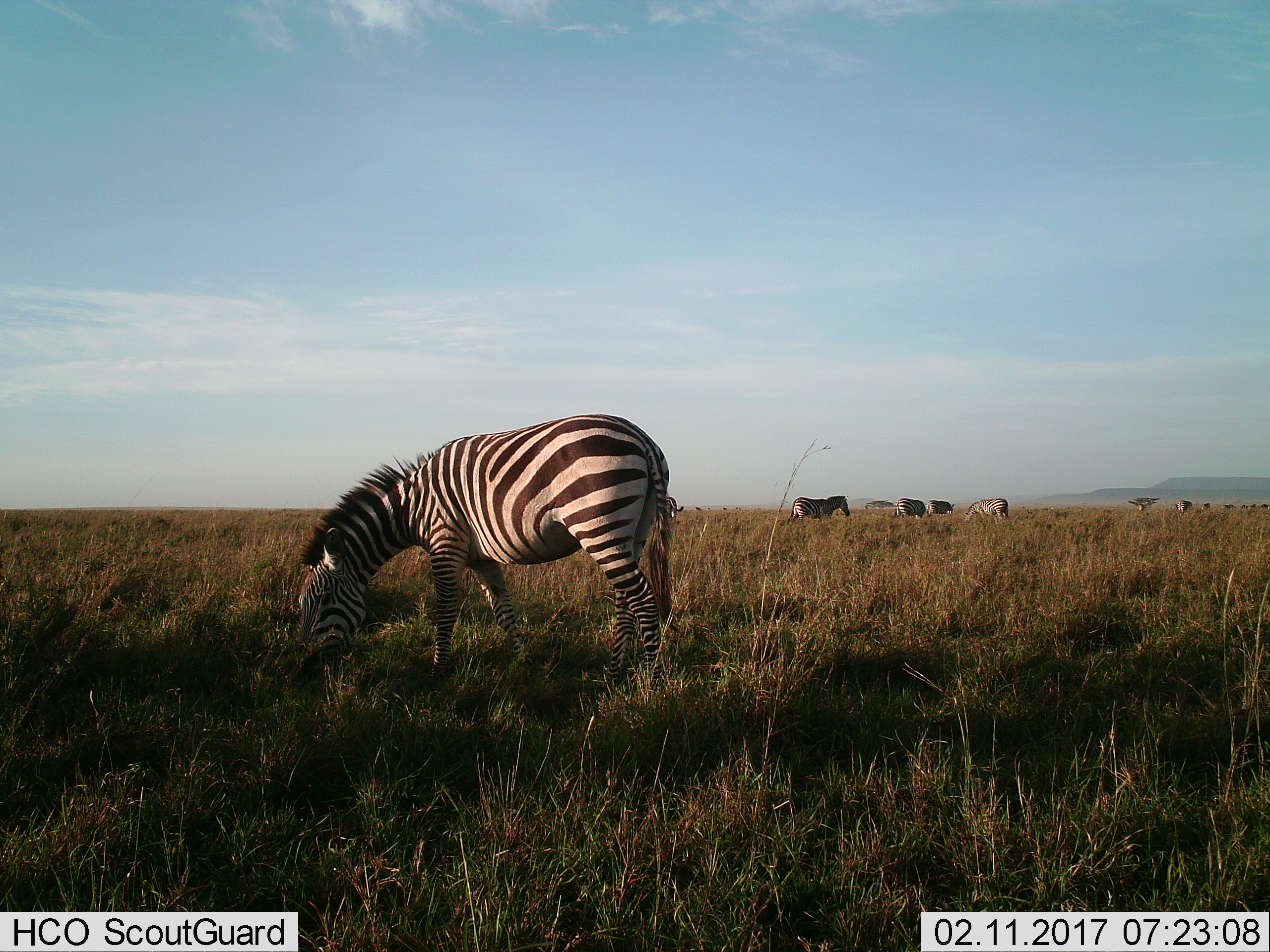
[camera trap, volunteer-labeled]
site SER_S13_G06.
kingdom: Animalia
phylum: Chordata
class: Mammalia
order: Perissodactyla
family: Equidae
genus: Equus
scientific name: Equus quagga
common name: plains zebra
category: zebraplains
Zebraplains (plains zebra) (Equus quagga), count 6. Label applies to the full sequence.